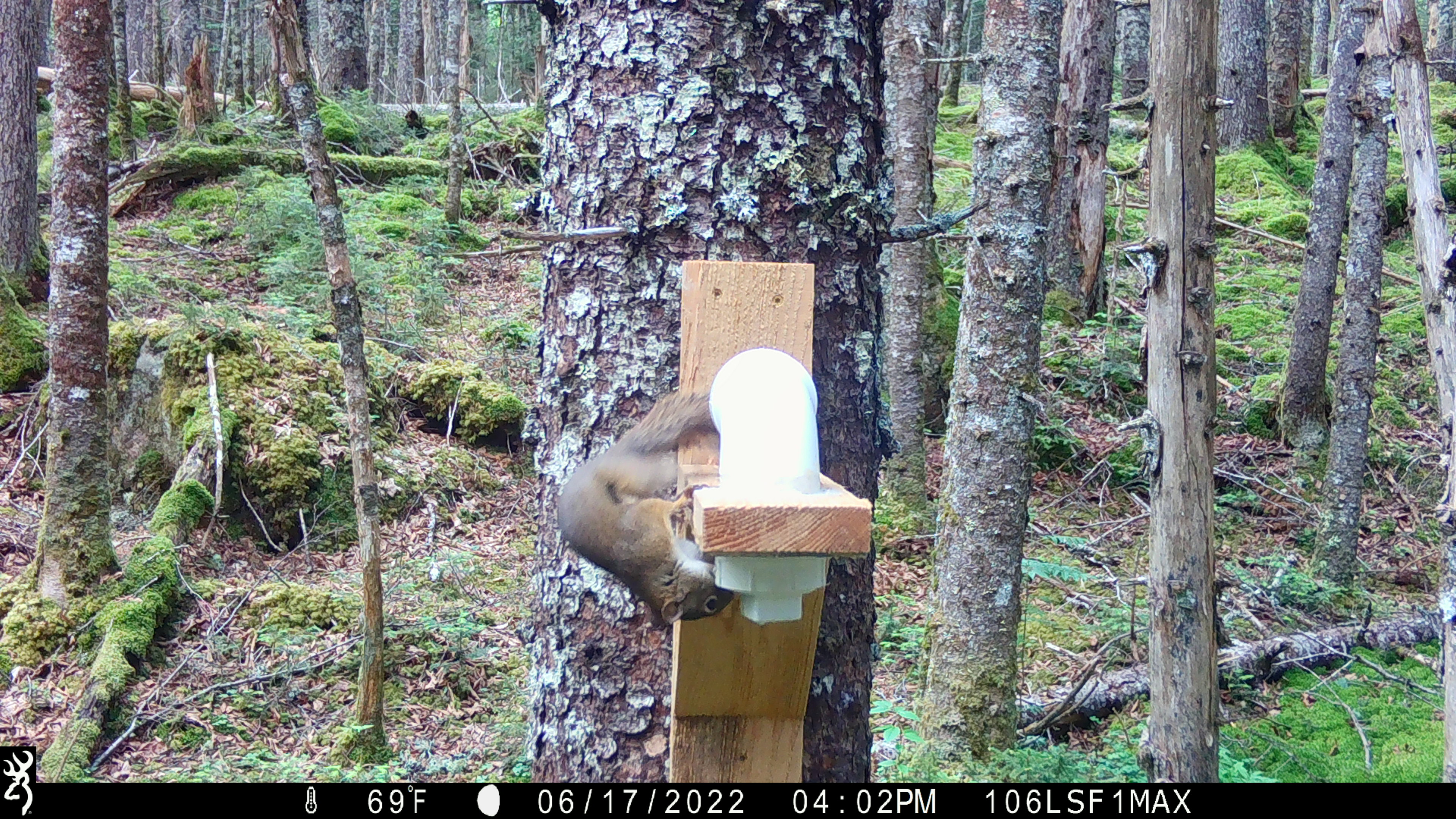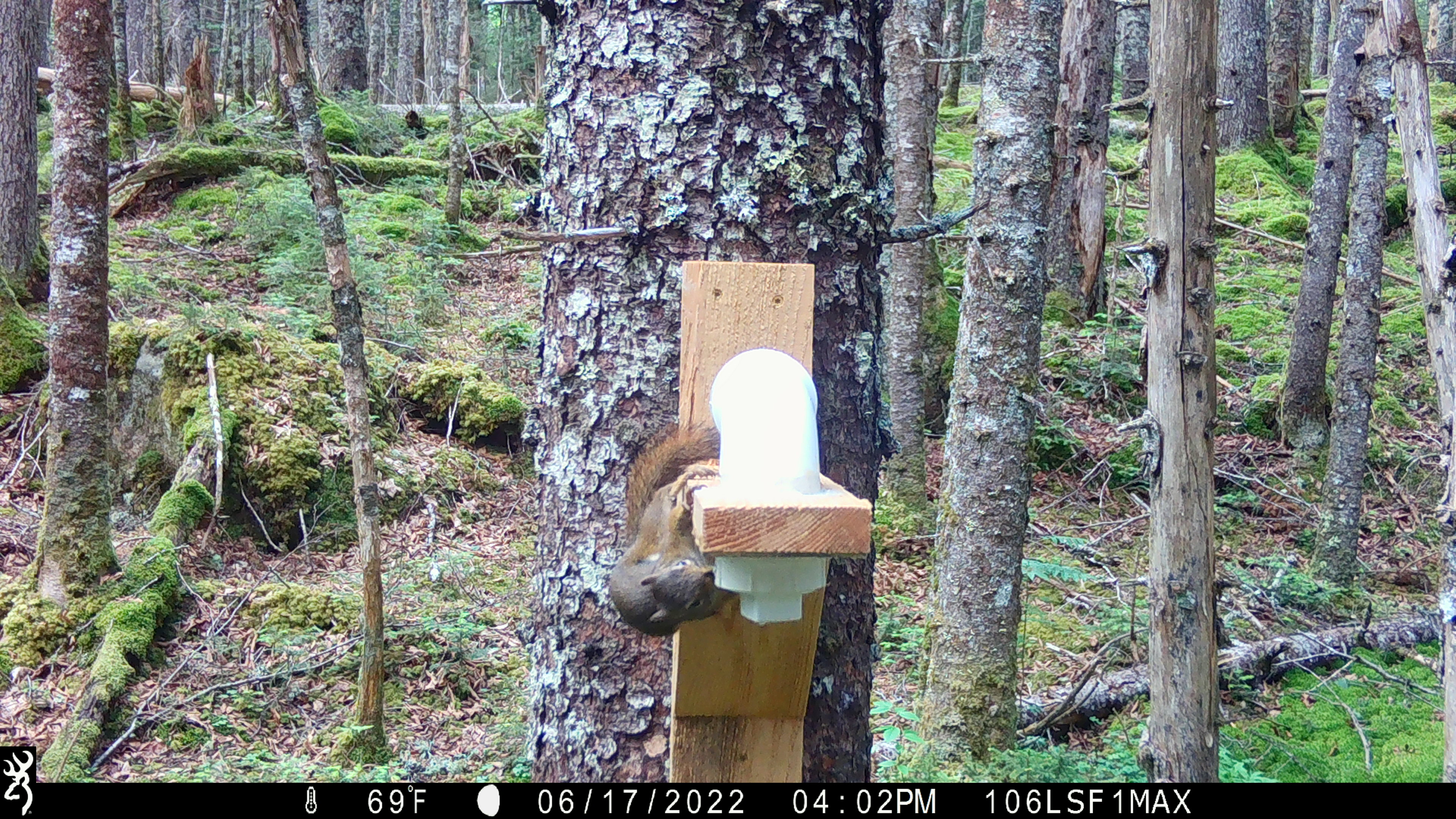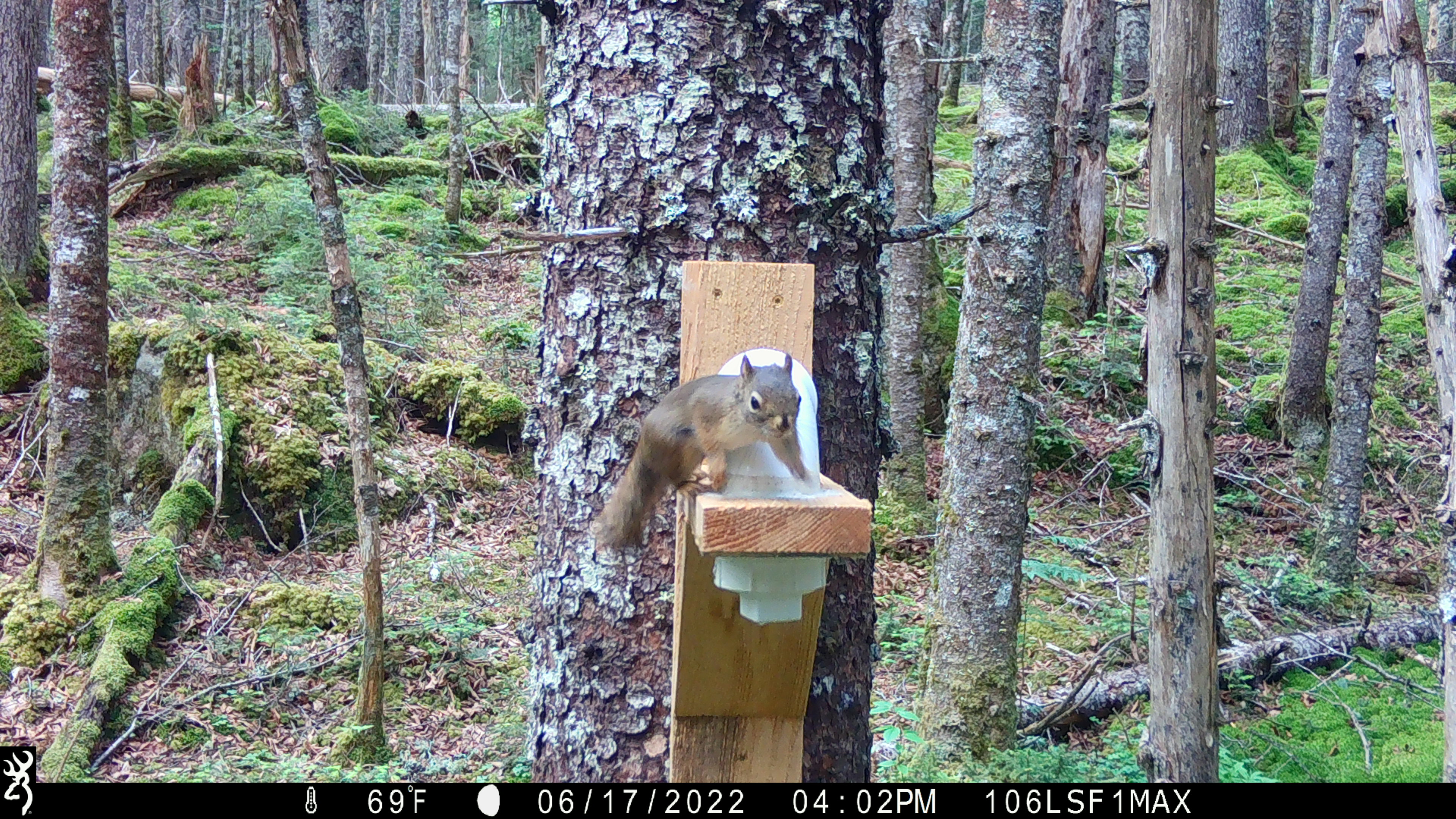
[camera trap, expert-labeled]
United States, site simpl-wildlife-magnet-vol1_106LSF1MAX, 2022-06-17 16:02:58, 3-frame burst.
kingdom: Animalia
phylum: Chordata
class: Mammalia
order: Rodentia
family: Sciuridae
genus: Tamiasciurus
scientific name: Tamiasciurus hudsonicus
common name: red squirrel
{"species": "red squirrel (Tamiasciurus hudsonicus)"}